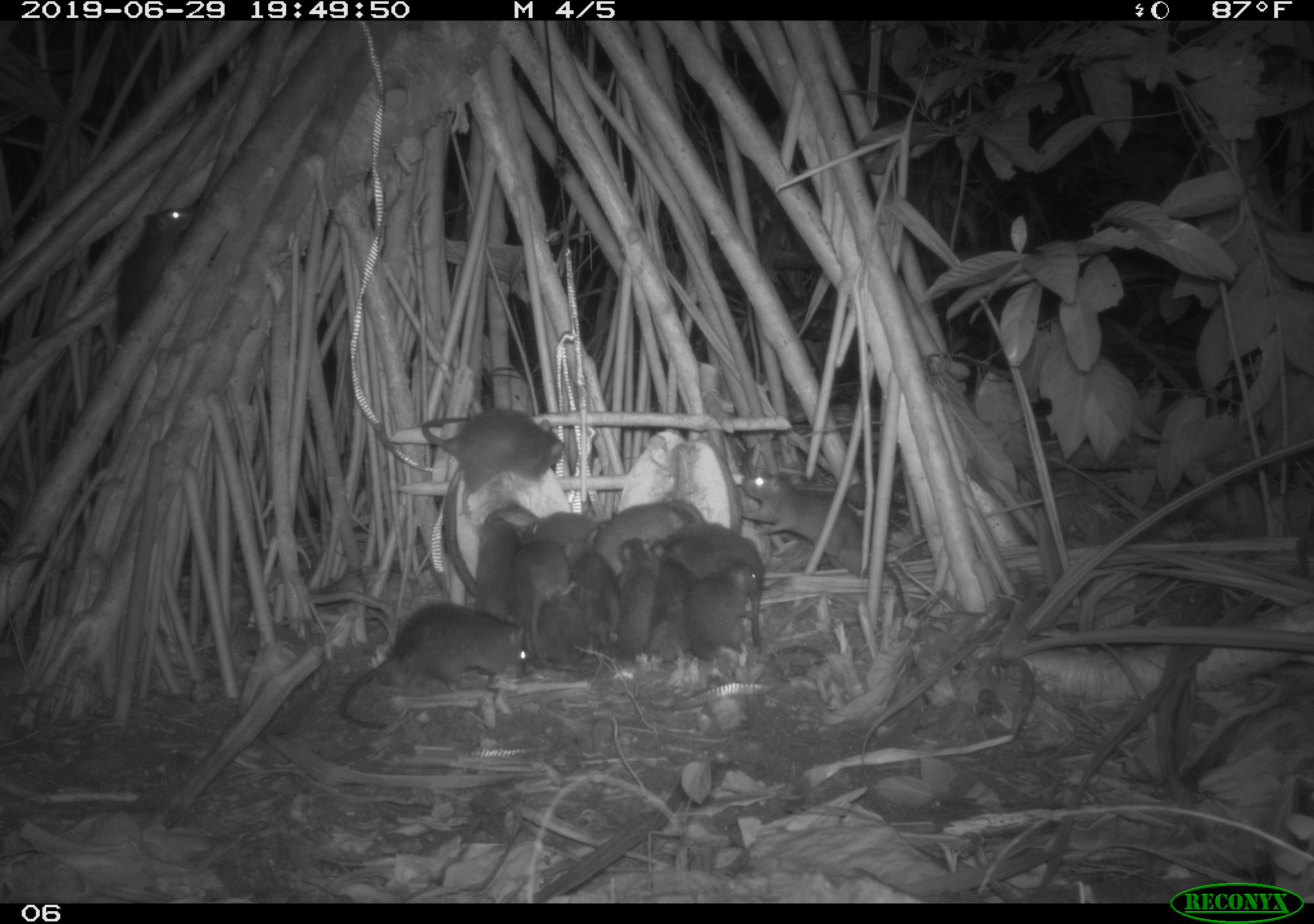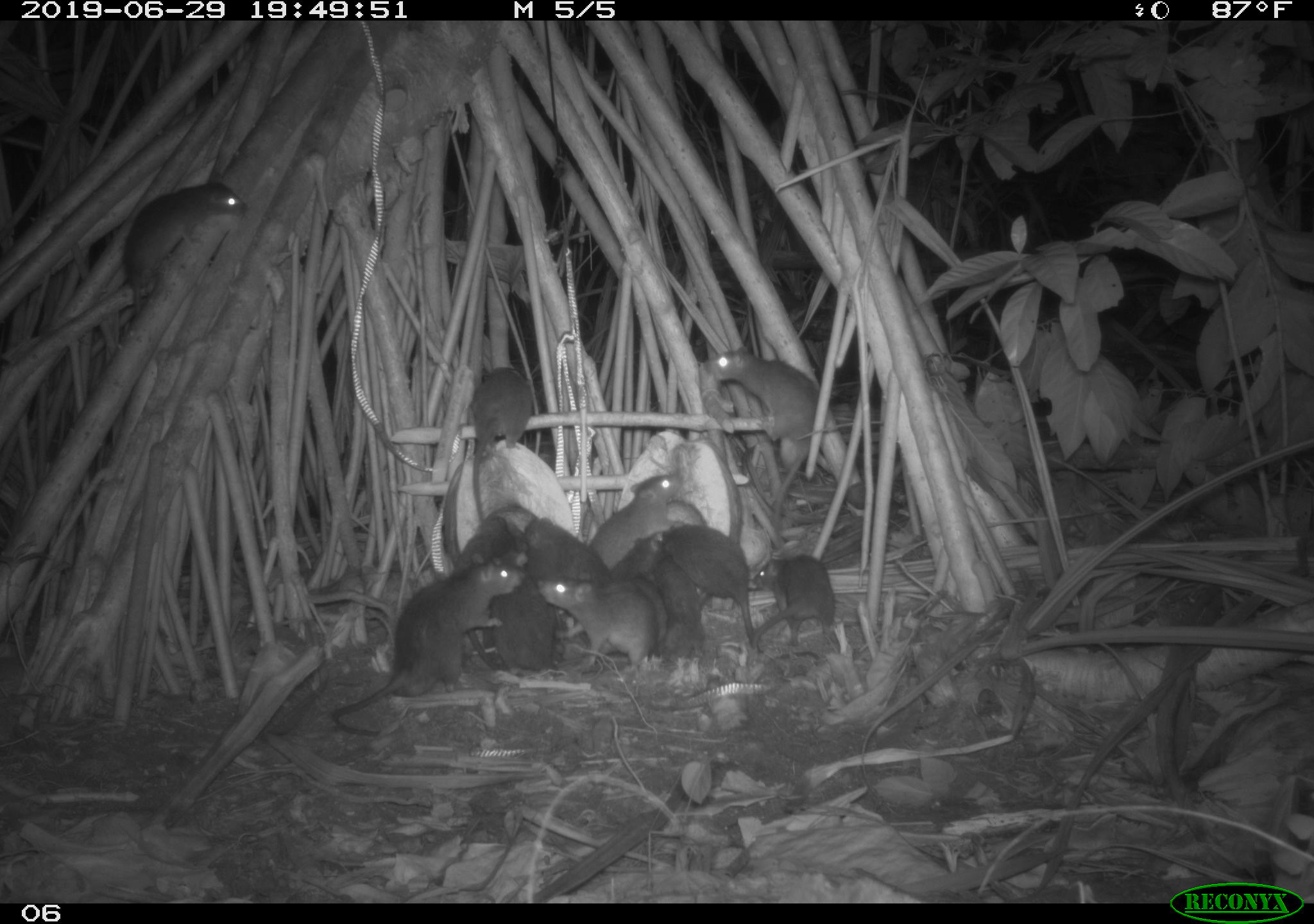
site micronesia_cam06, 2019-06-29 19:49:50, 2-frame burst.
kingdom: Animalia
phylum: Chordata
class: Mammalia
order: Rodentia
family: Muridae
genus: Rattus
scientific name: Rattus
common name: rat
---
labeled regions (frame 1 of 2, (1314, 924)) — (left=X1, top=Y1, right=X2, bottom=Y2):
rat: (left=335, top=595, right=545, bottom=733); (left=736, top=468, right=916, bottom=625); (left=409, top=403, right=570, bottom=515); (left=110, top=203, right=200, bottom=348); (left=466, top=512, right=530, bottom=639); (left=505, top=536, right=583, bottom=635); (left=650, top=540, right=705, bottom=665); (left=576, top=496, right=685, bottom=559); (left=688, top=562, right=761, bottom=654); (left=660, top=518, right=769, bottom=578); (left=567, top=549, right=622, bottom=663); (left=613, top=536, right=654, bottom=663); (left=530, top=591, right=590, bottom=672); (left=513, top=506, right=596, bottom=555)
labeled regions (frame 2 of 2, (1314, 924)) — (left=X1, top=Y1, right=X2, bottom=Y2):
rat: (left=336, top=555, right=522, bottom=737); (left=119, top=159, right=258, bottom=327); (left=703, top=354, right=799, bottom=520); (left=541, top=561, right=673, bottom=661); (left=590, top=449, right=685, bottom=559); (left=472, top=349, right=532, bottom=520); (left=750, top=551, right=855, bottom=641); (left=642, top=563, right=737, bottom=654); (left=494, top=577, right=569, bottom=689); (left=657, top=514, right=764, bottom=585); (left=441, top=502, right=536, bottom=567); (left=532, top=486, right=587, bottom=568)